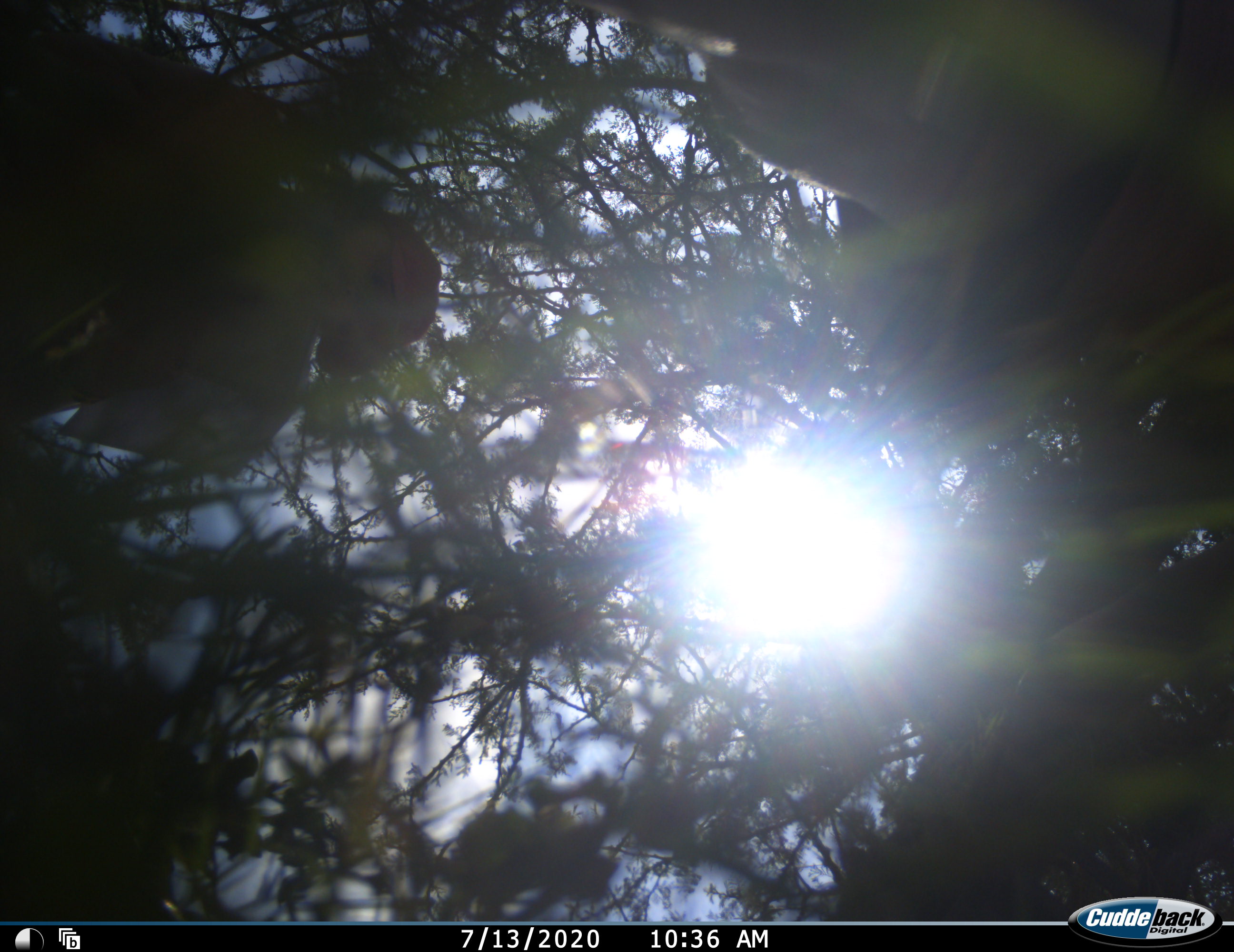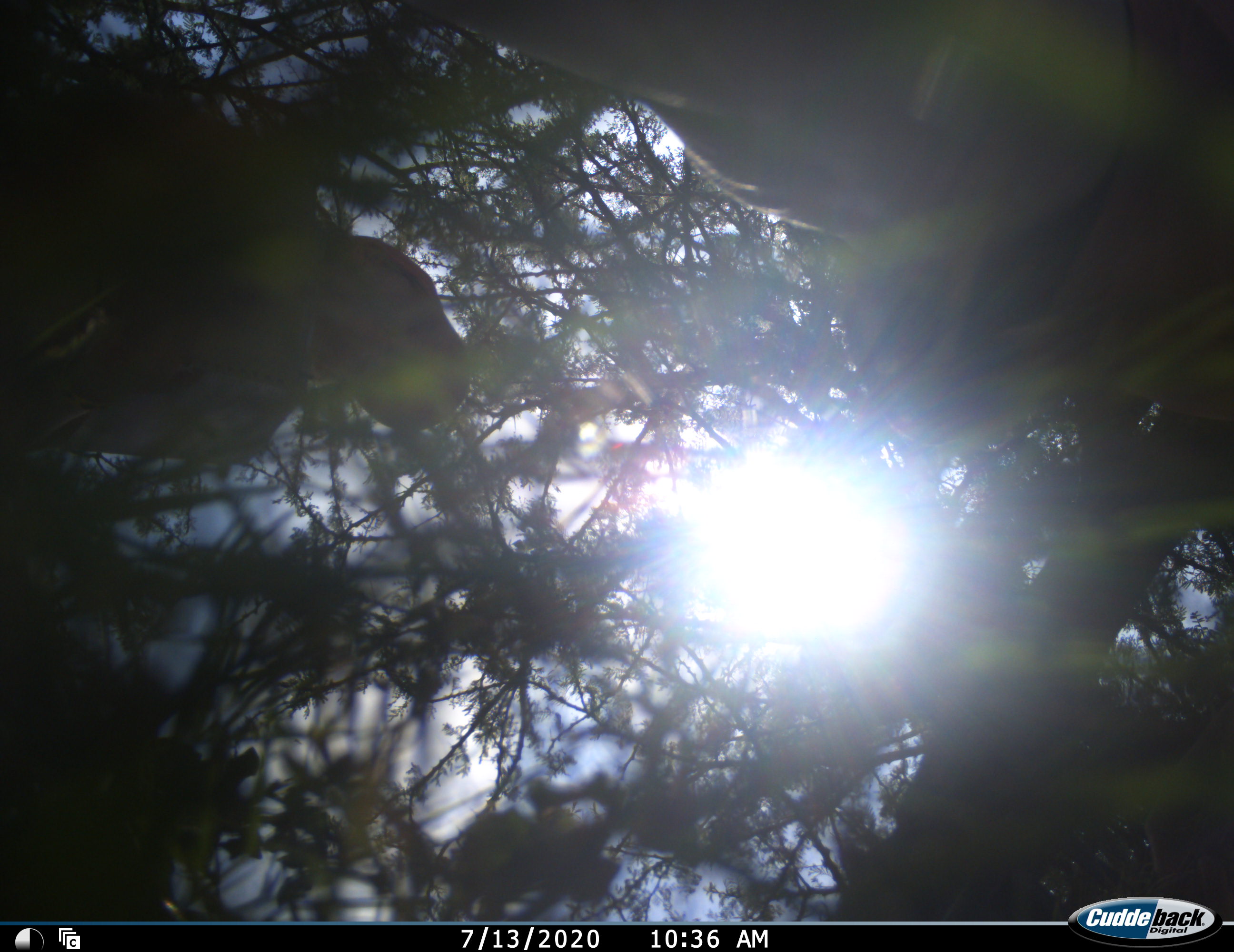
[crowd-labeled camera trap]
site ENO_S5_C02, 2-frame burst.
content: unidentified animal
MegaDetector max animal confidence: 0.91